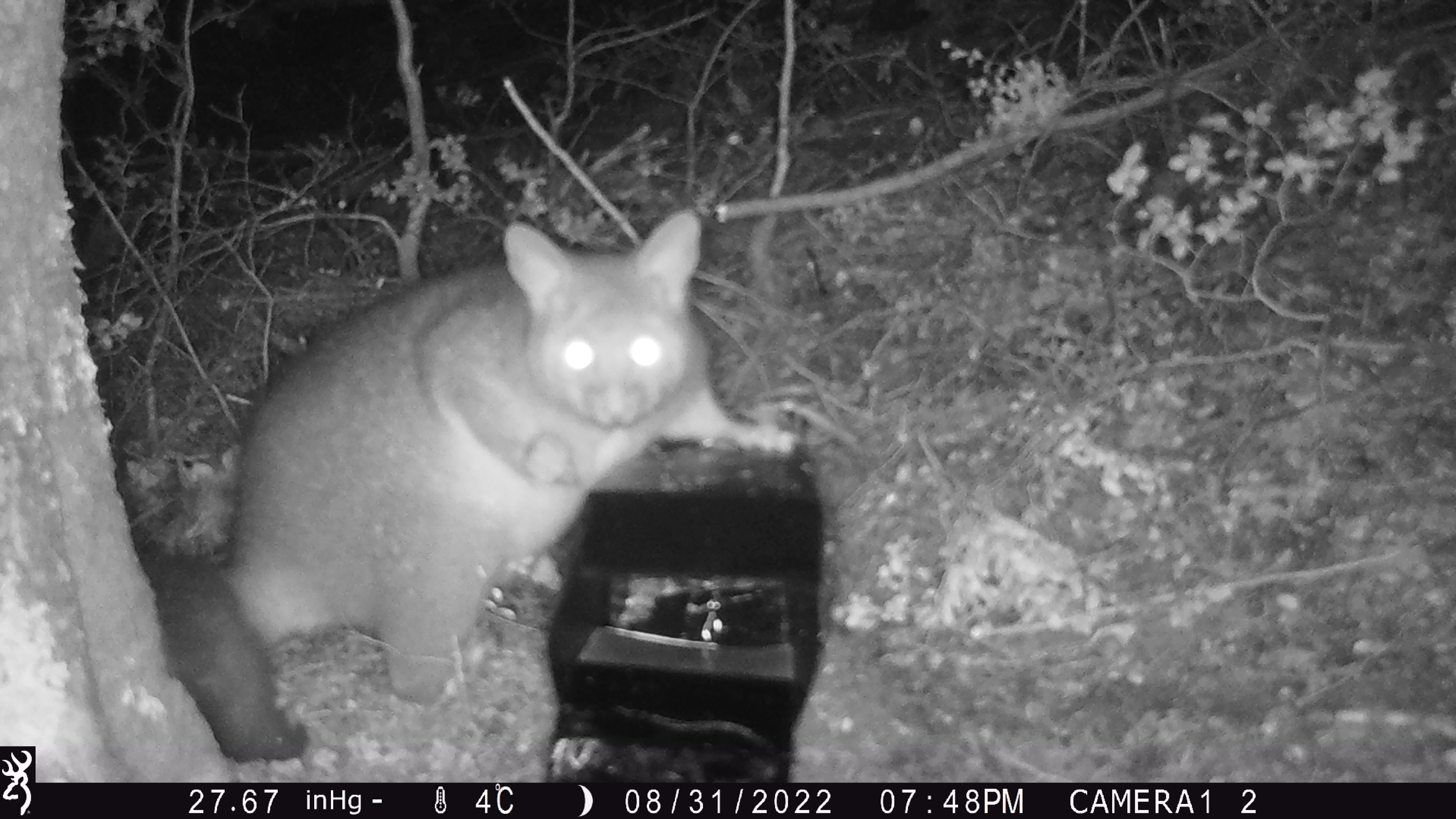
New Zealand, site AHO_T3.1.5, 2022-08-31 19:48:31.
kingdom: Animalia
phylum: Chordata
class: Mammalia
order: Diprotodontia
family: Phalangeridae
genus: Trichosurus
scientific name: Trichosurus vulpecula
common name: common brushtail possum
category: possum